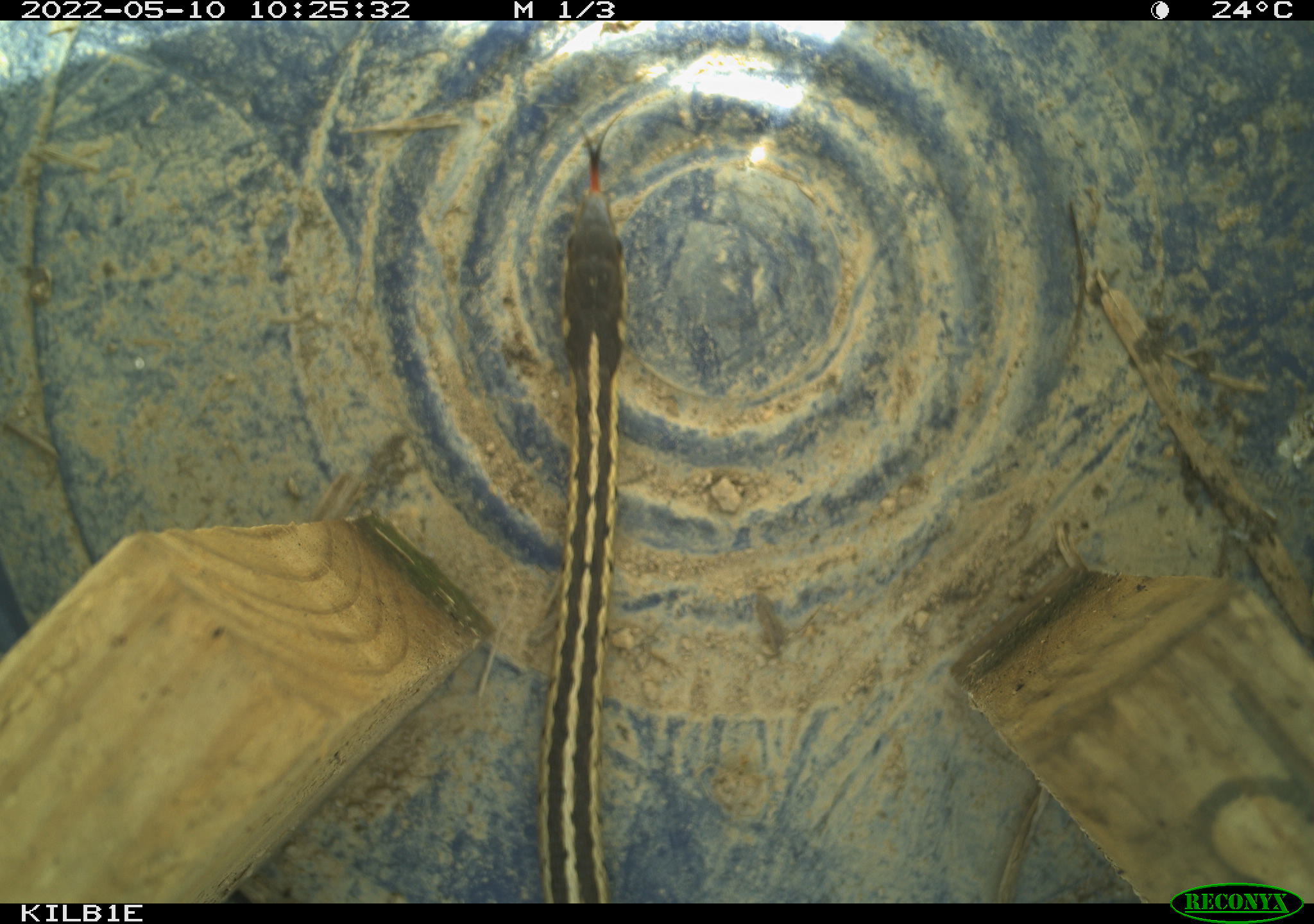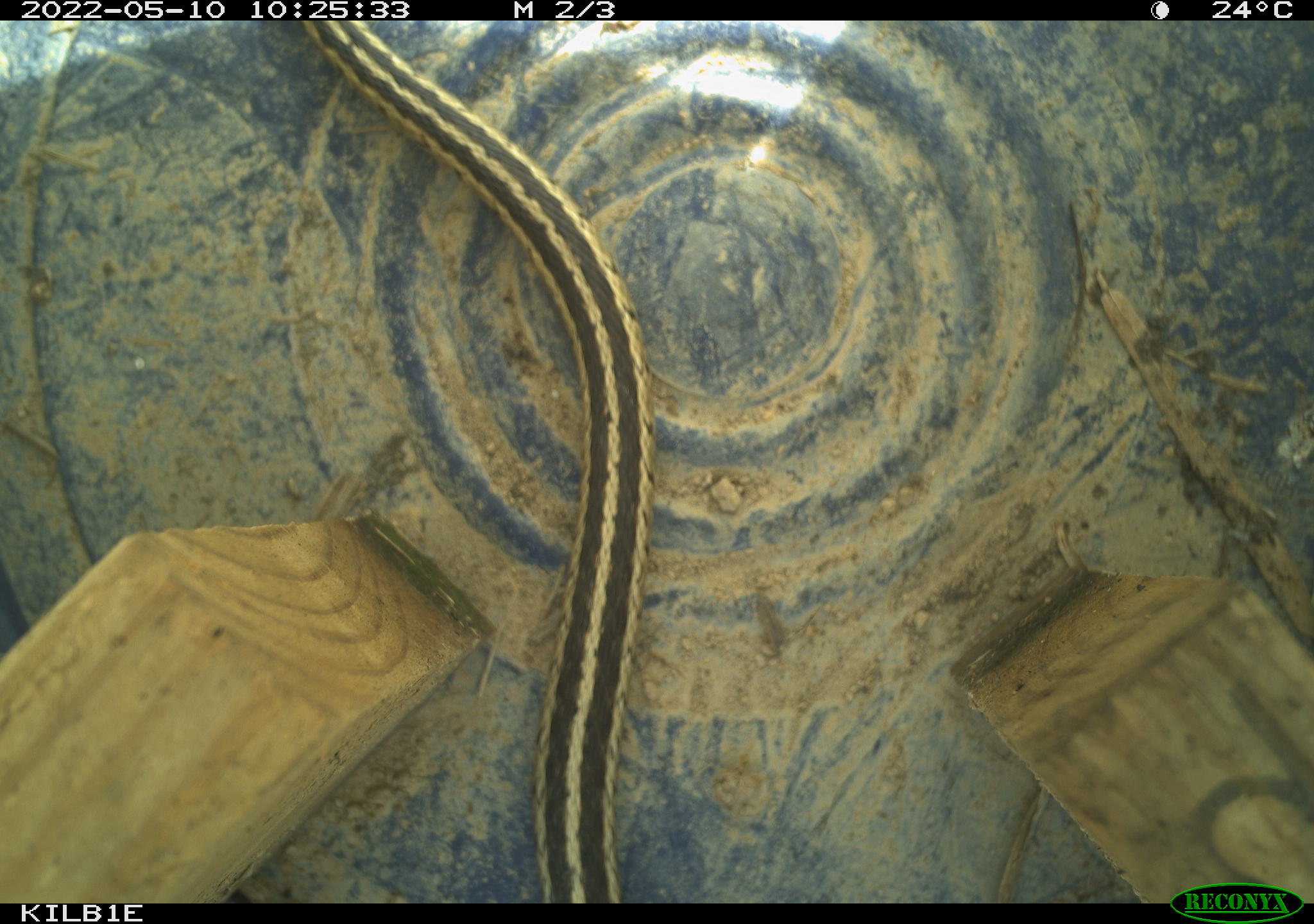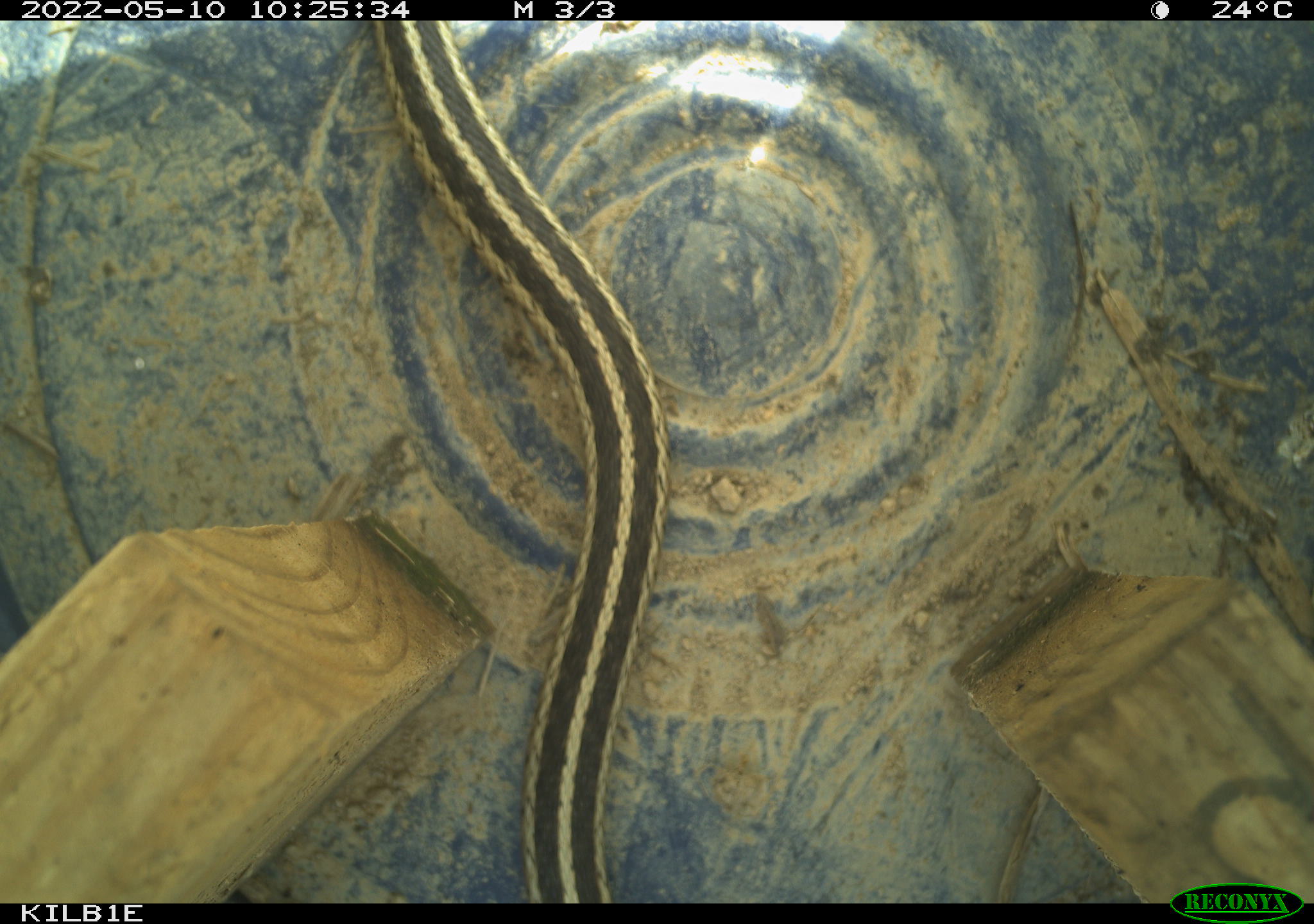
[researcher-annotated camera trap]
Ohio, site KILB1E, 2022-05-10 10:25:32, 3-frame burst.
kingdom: Animalia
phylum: Chordata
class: Reptilia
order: Squamata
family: Colubridae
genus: Thamnophis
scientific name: Thamnophis sirtalis sirtalis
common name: eastern gartersnake